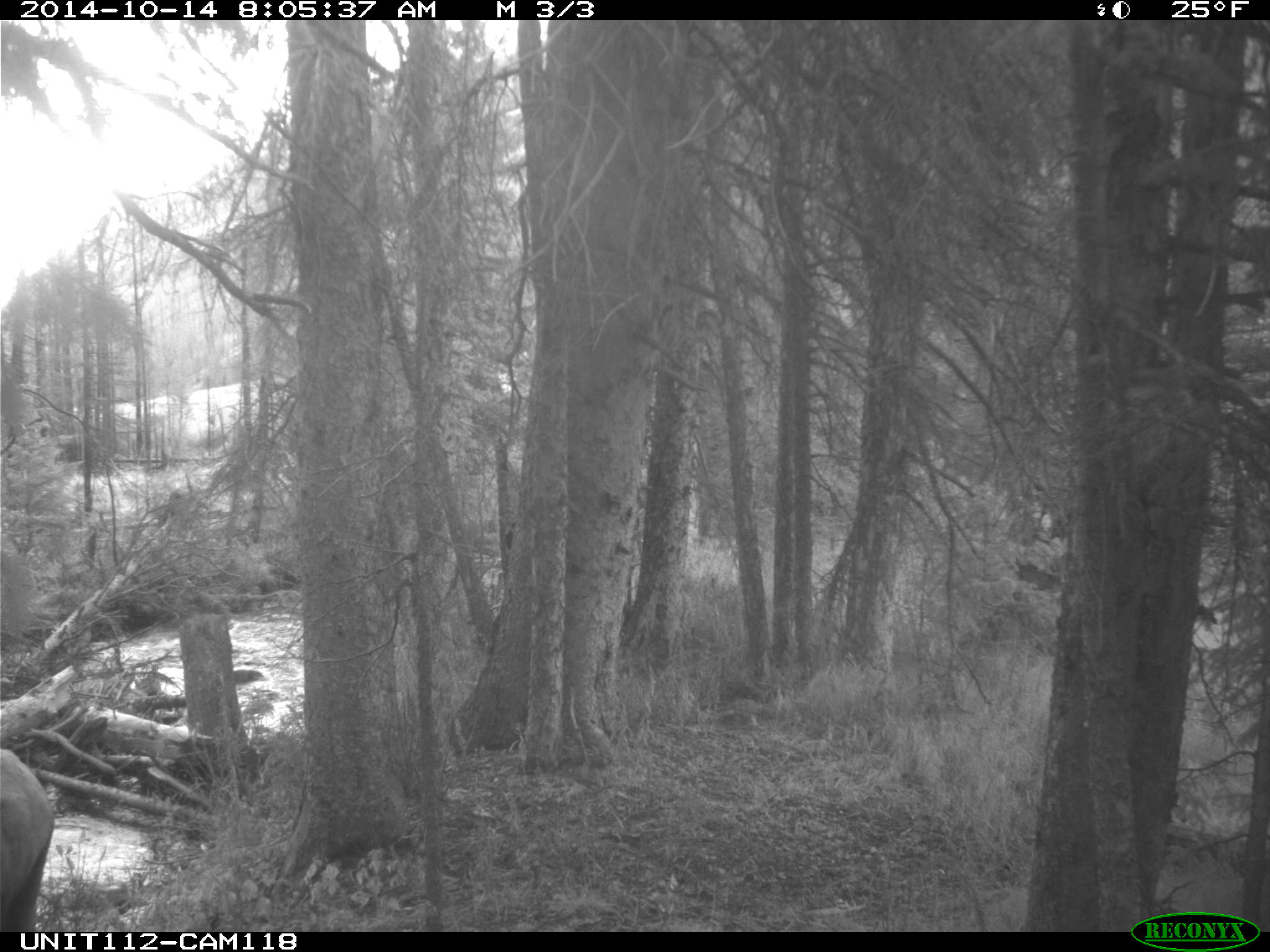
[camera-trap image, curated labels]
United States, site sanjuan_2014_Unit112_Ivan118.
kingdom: Animalia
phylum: Chordata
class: Mammalia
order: Artiodactyla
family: Cervidae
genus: Cervus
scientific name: Cervus elaphus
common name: red deer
Cervus elaphus (red deer).